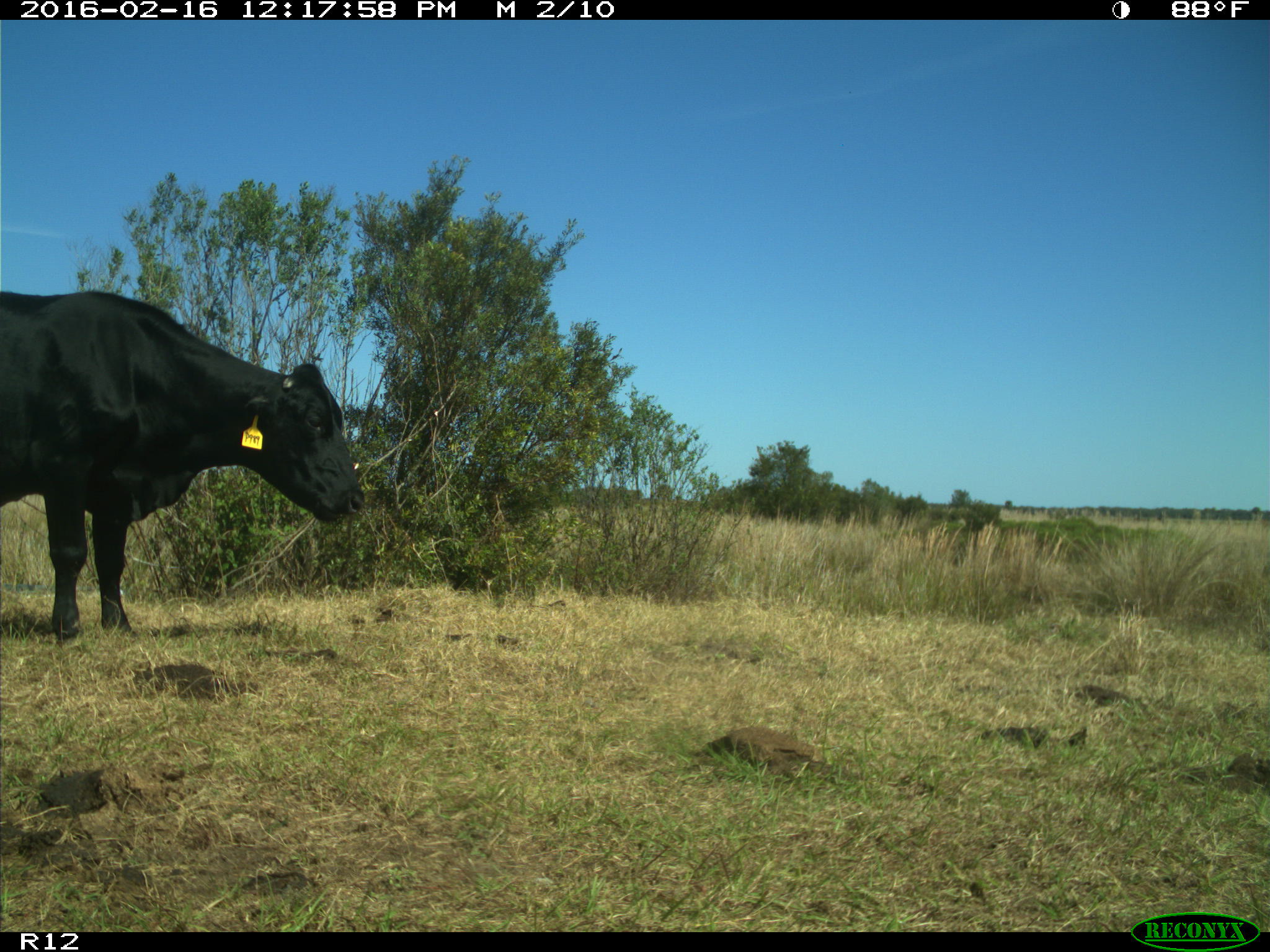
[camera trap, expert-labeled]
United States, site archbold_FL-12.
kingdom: Animalia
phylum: Chordata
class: Mammalia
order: Artiodactyla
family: Bovidae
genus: Bos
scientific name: Bos taurus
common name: domestic cow